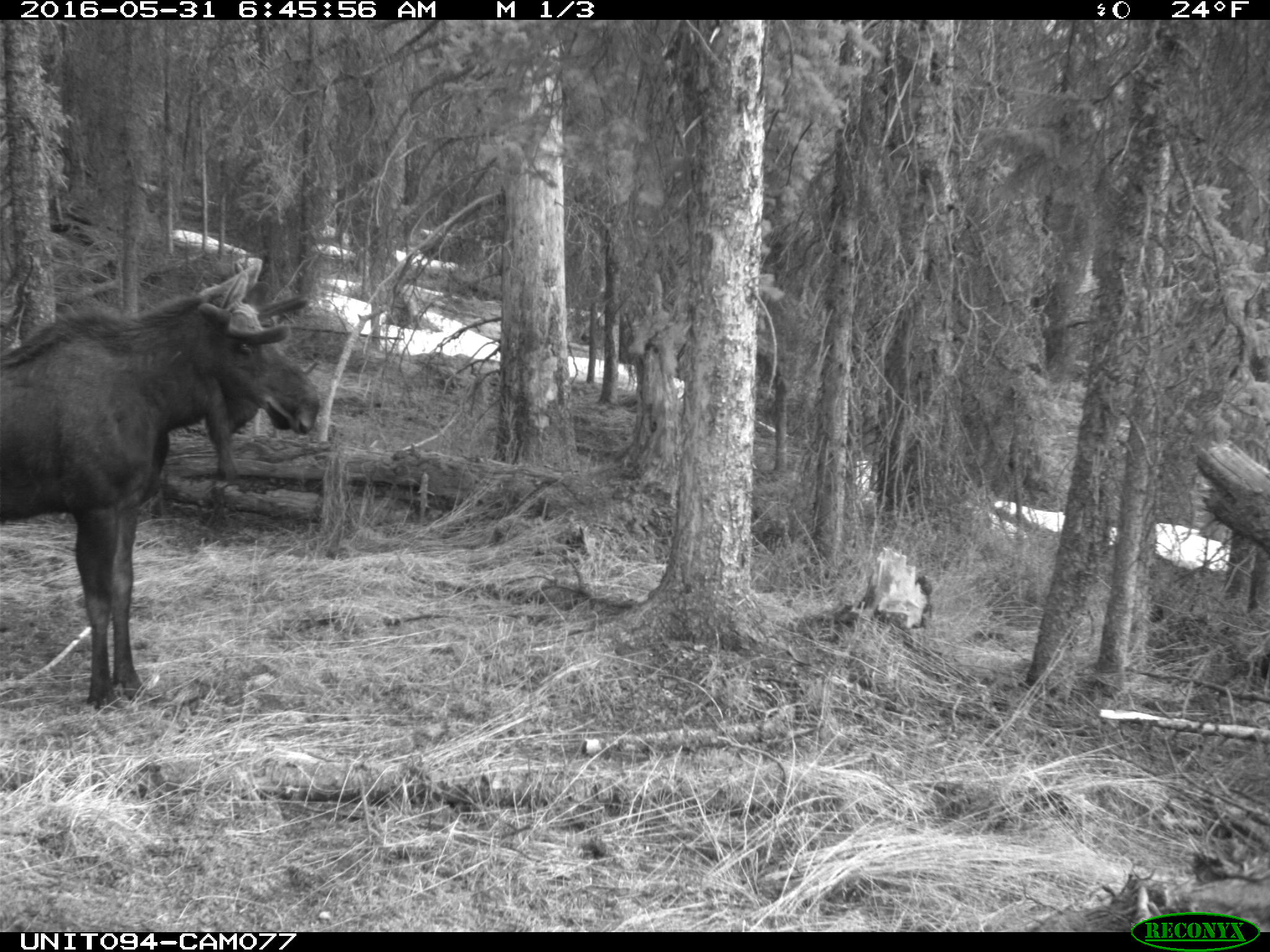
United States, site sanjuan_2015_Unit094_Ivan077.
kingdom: Animalia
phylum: Chordata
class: Mammalia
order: Artiodactyla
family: Cervidae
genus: Alces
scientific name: Alces alces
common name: moose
Alces alces (moose).